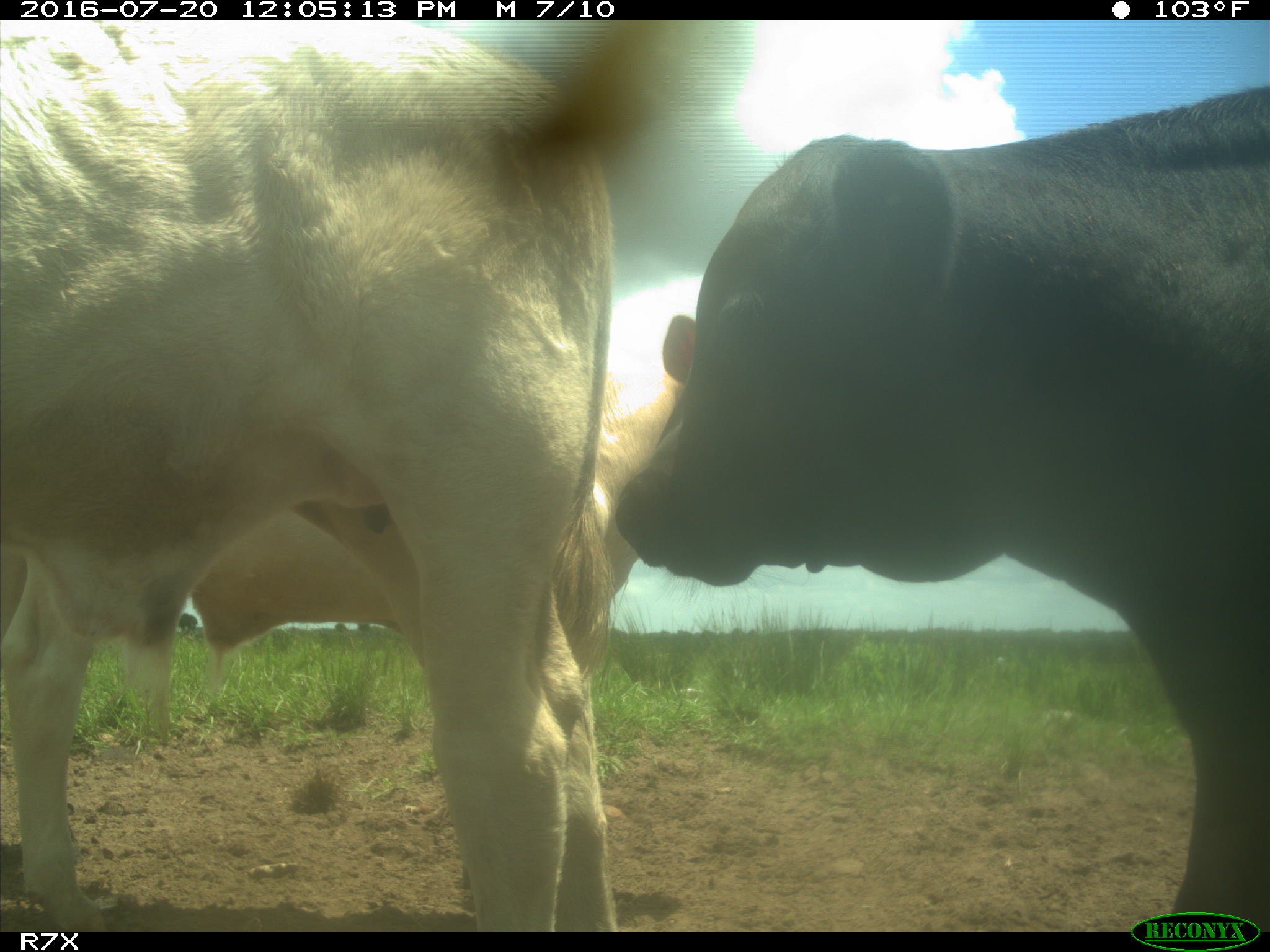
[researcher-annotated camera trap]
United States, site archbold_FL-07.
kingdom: Animalia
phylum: Chordata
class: Mammalia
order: Artiodactyla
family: Bovidae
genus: Bos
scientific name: Bos taurus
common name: domestic cow